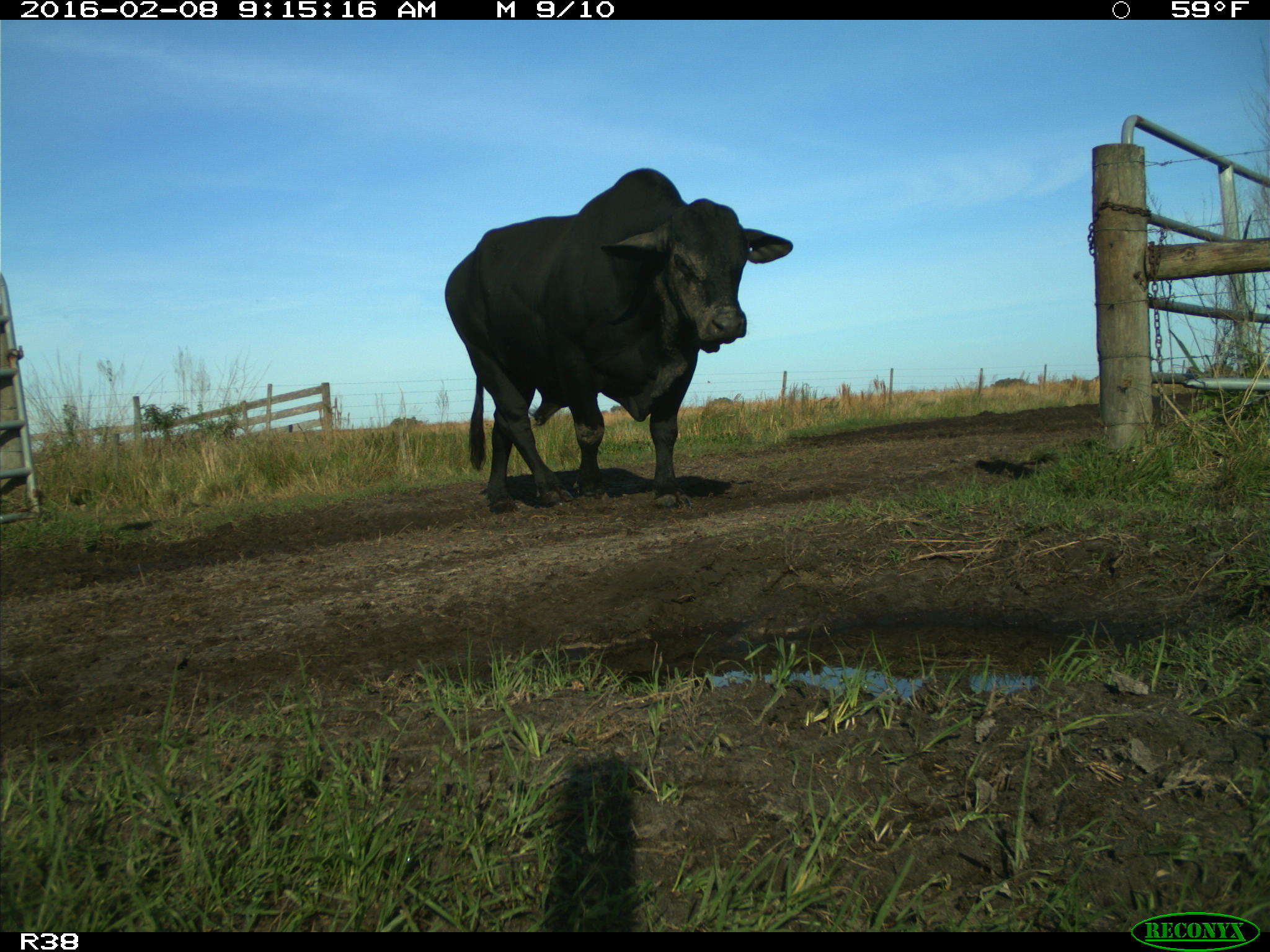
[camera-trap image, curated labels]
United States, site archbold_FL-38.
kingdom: Animalia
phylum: Chordata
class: Mammalia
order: Artiodactyla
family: Bovidae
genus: Bos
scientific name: Bos taurus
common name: domestic cow